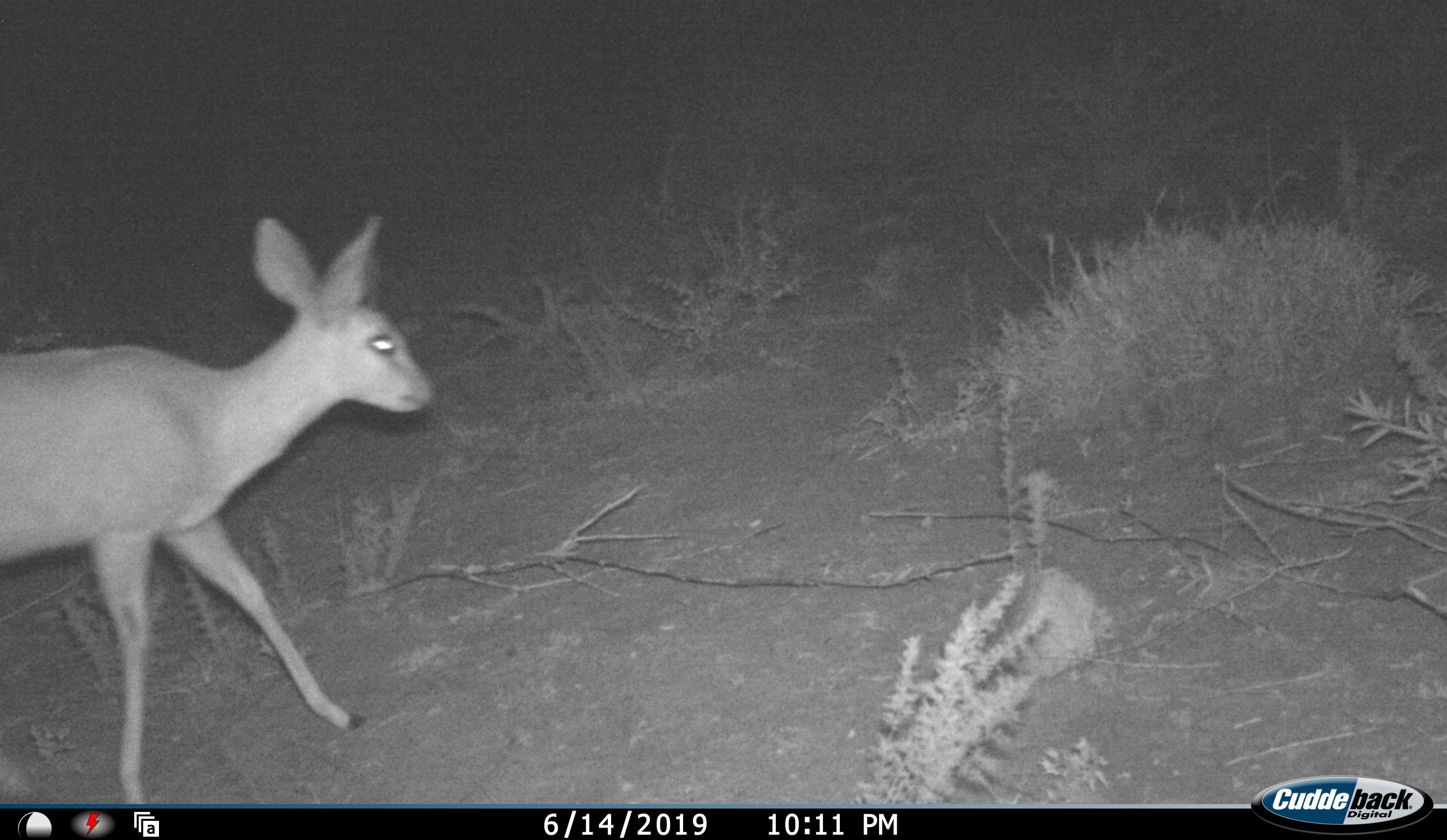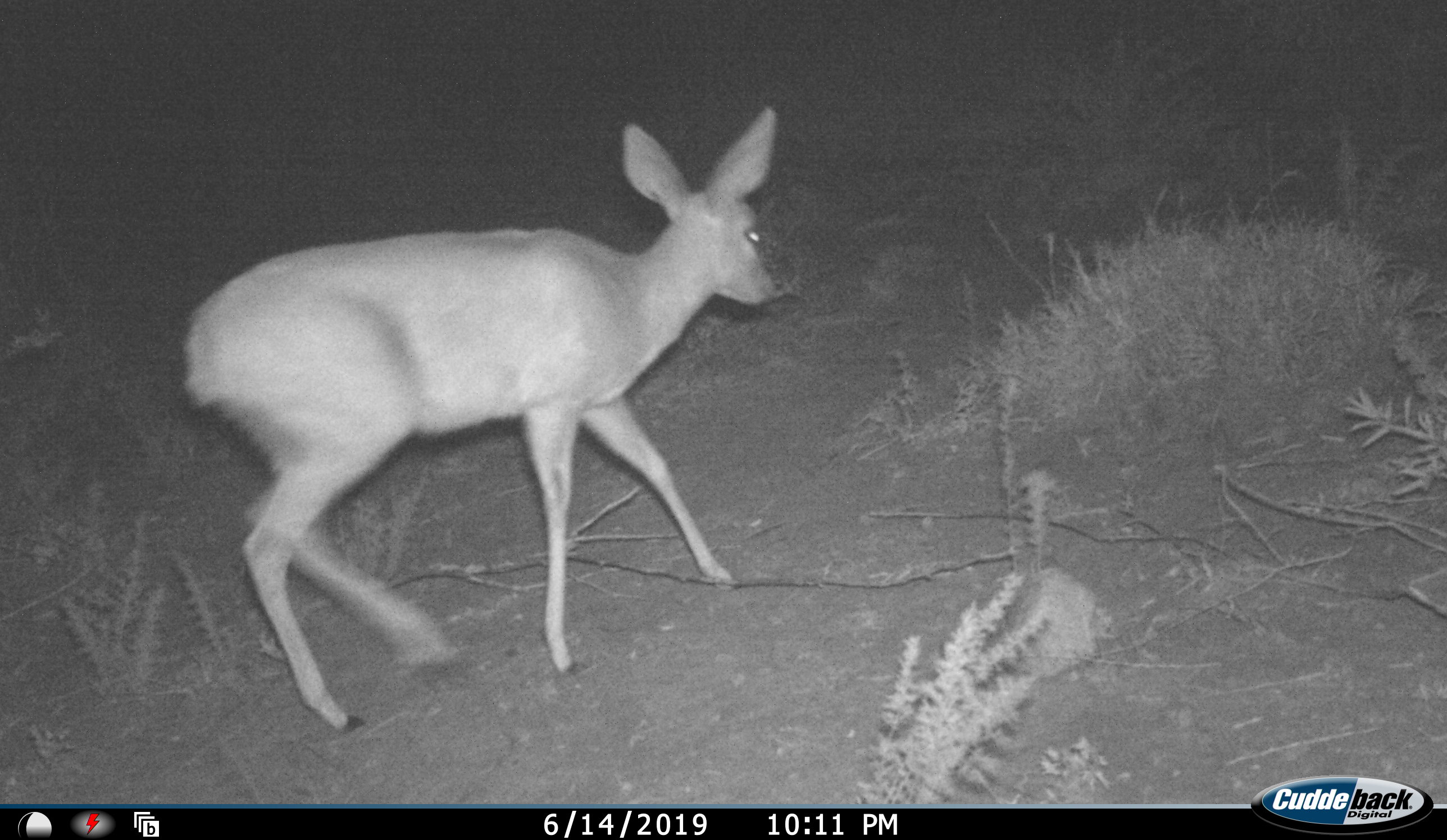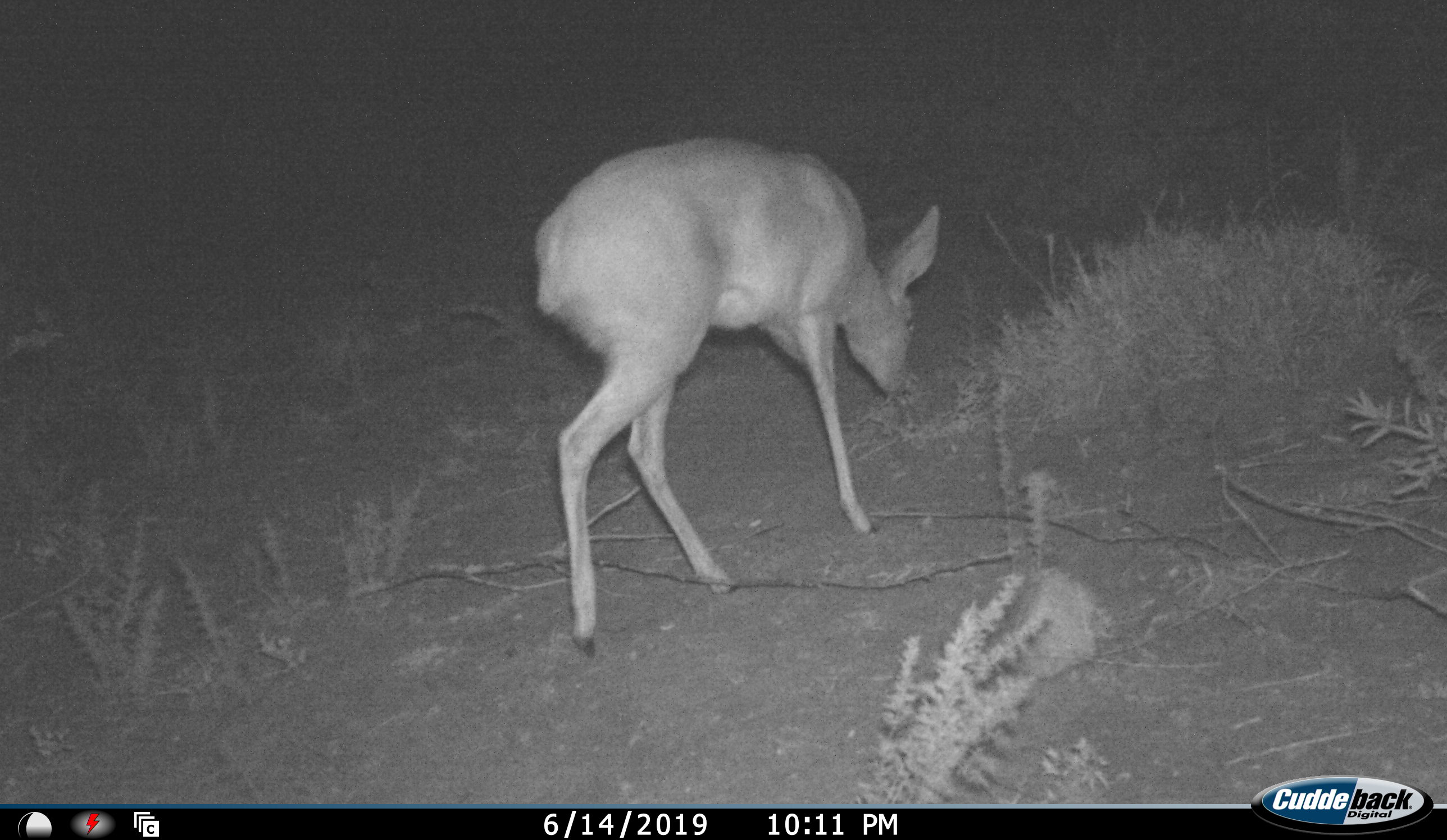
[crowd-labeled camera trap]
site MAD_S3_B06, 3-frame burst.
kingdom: Animalia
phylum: Chordata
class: Mammalia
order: Artiodactyla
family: Bovidae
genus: Raphicerus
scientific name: Raphicerus campestris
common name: steenbok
Steenbok (Raphicerus campestris), count 1. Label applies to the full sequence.